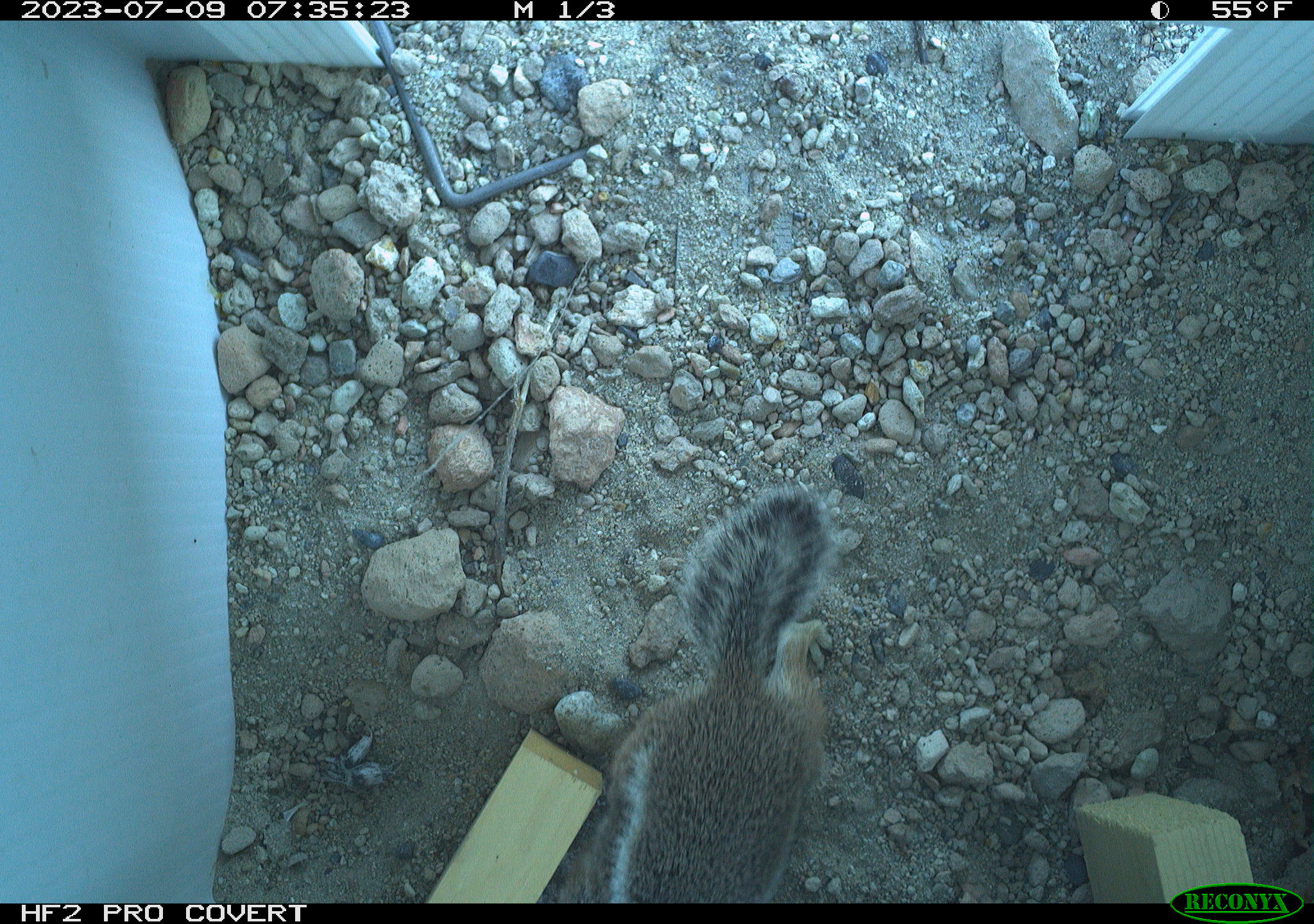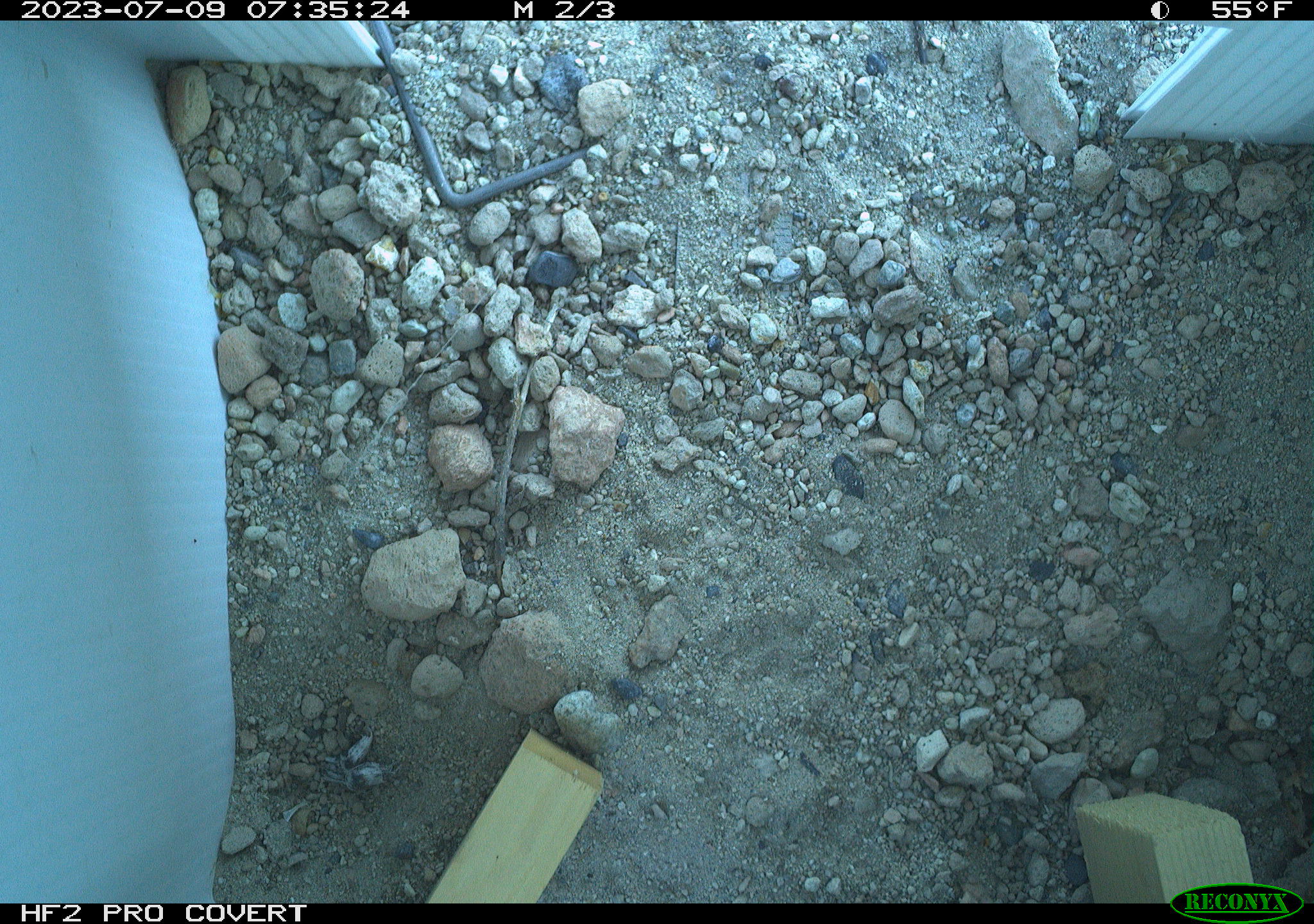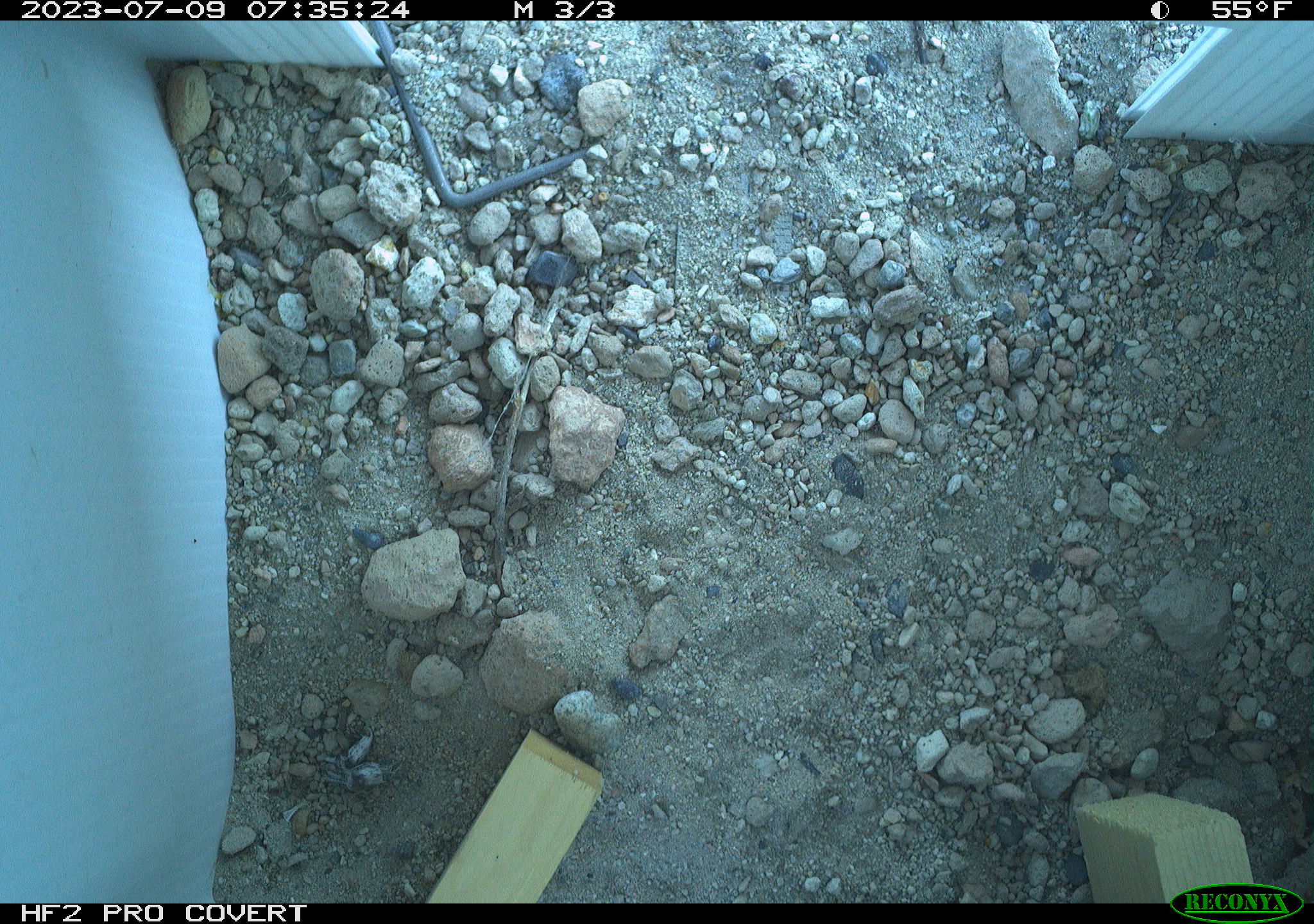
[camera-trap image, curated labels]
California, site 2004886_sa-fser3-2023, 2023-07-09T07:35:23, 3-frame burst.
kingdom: Animalia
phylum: Chordata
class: Mammalia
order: Rodentia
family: Sciuridae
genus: Ammospermophilus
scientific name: Ammospermophilus leucurus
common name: white-tailed antelope squirrel